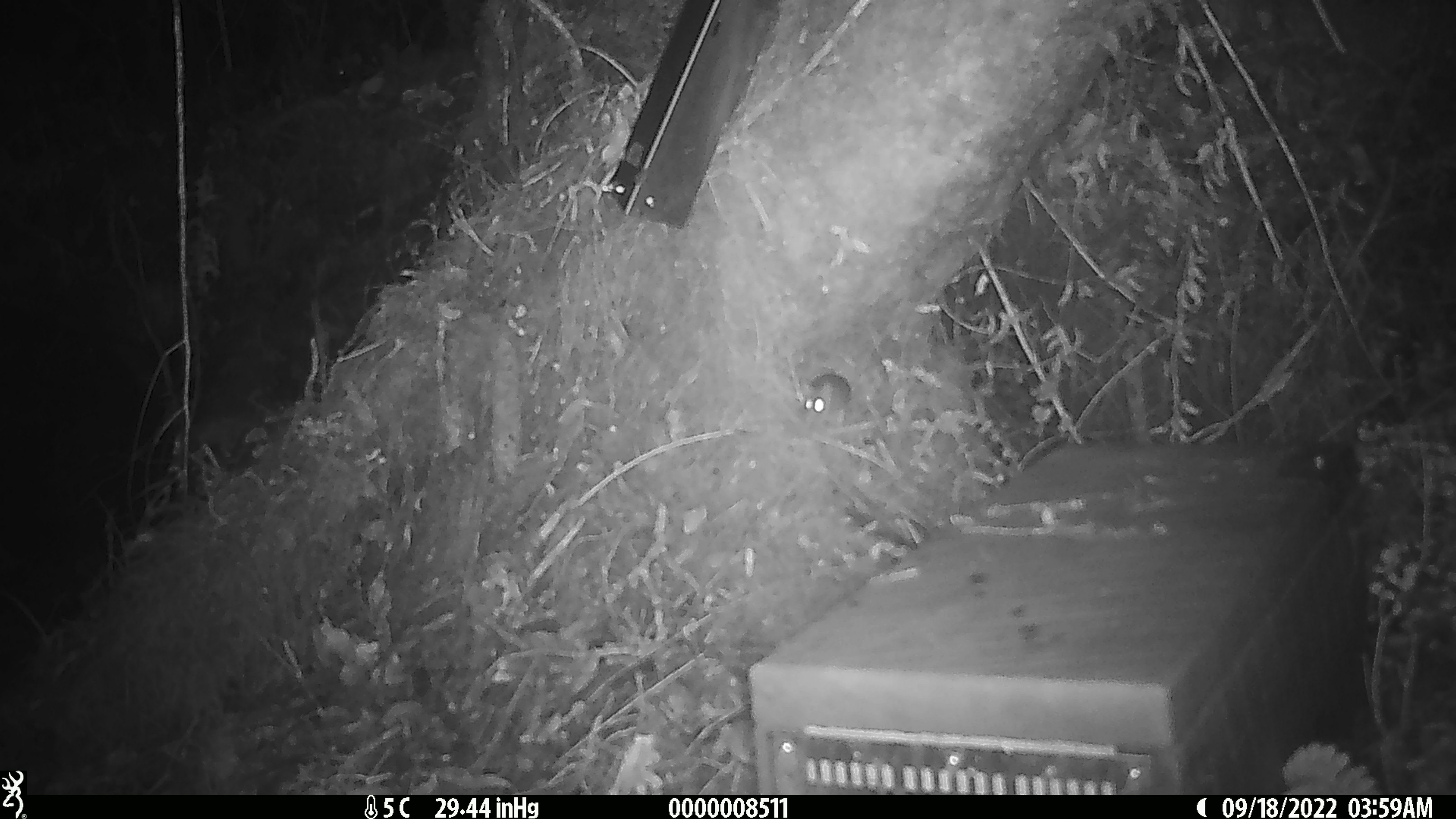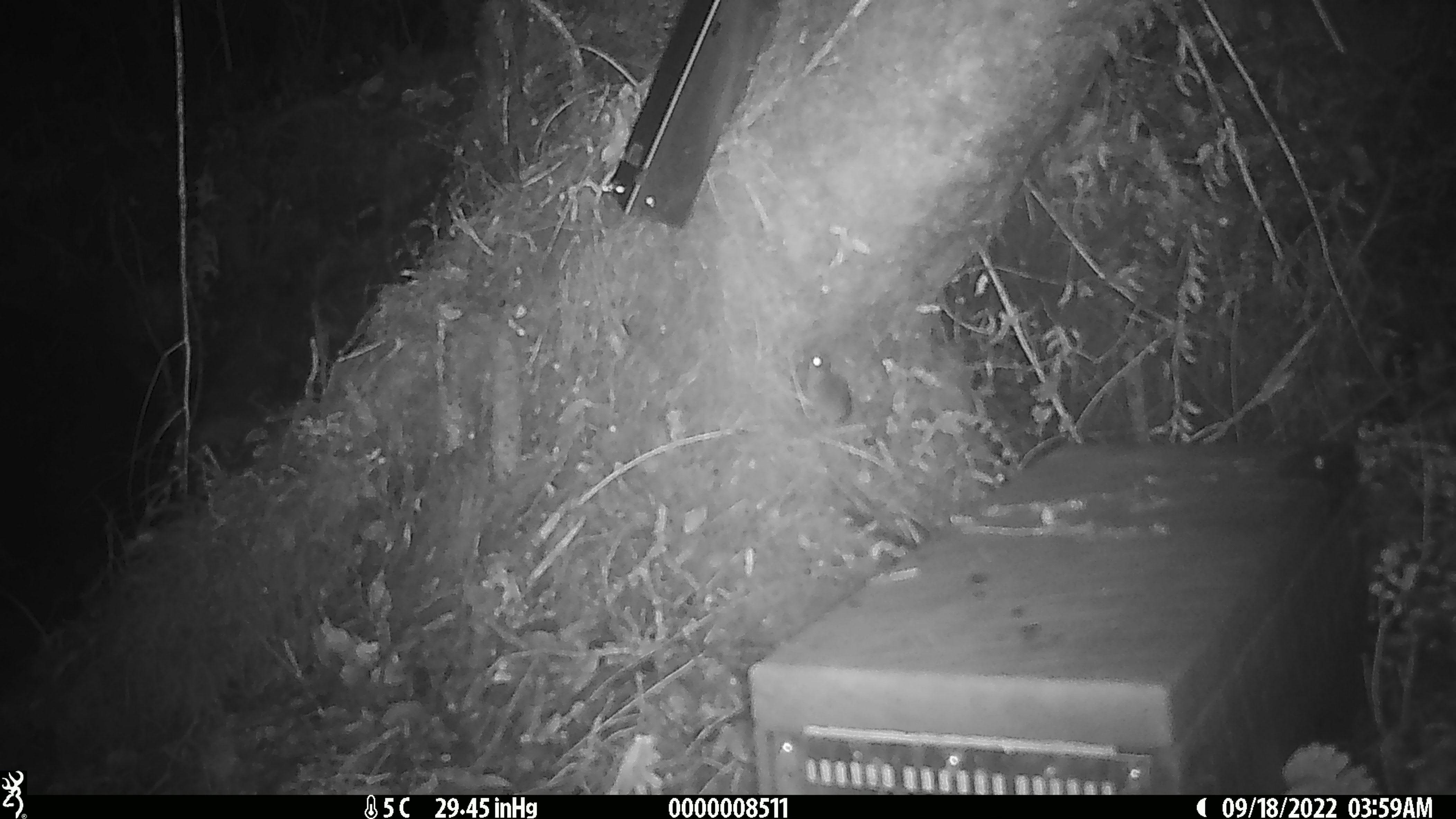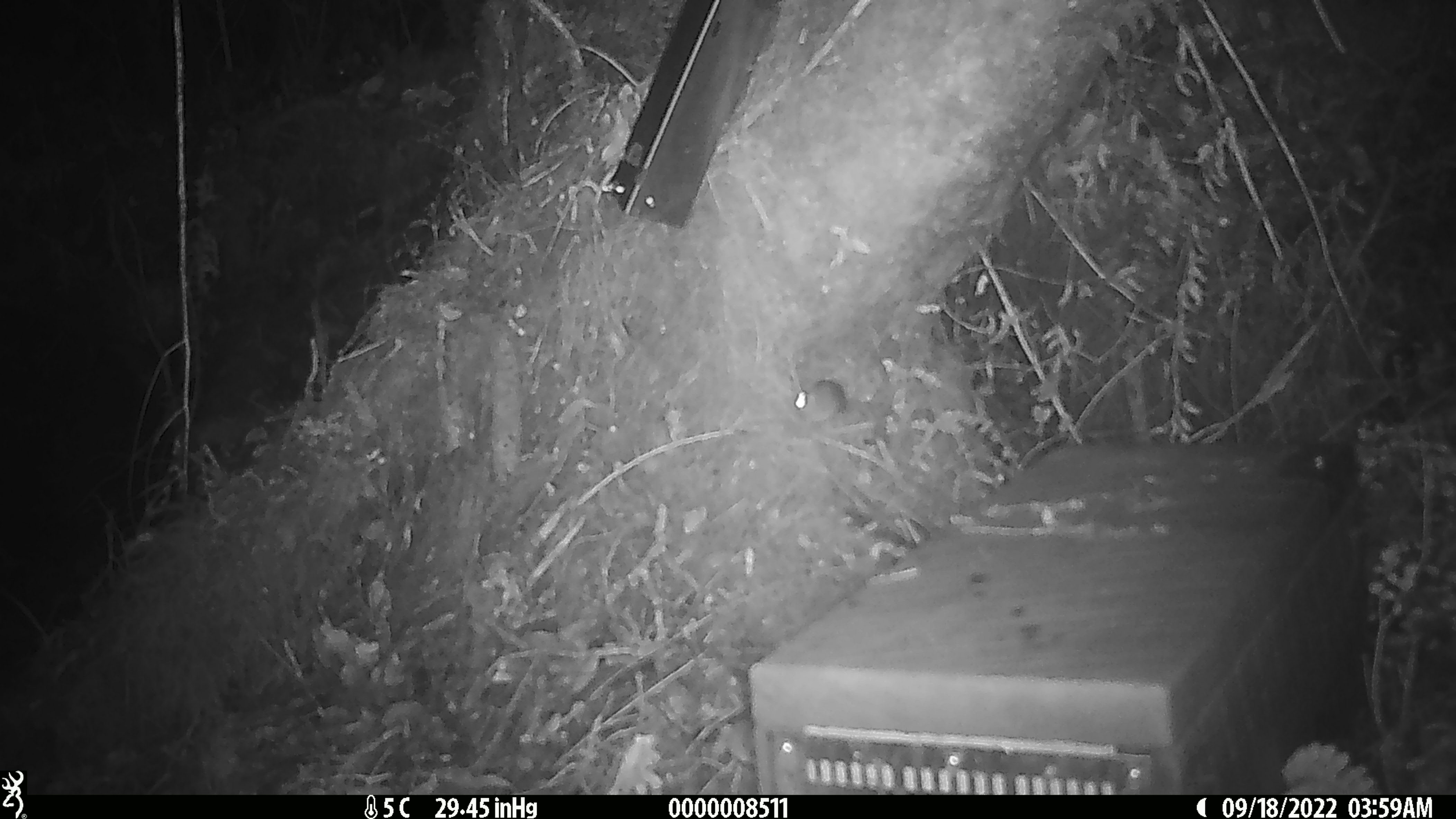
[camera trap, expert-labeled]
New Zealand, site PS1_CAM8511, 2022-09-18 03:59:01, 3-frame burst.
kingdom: Animalia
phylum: Chordata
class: Mammalia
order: Rodentia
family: Muridae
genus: Mus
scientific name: Mus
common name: mouse